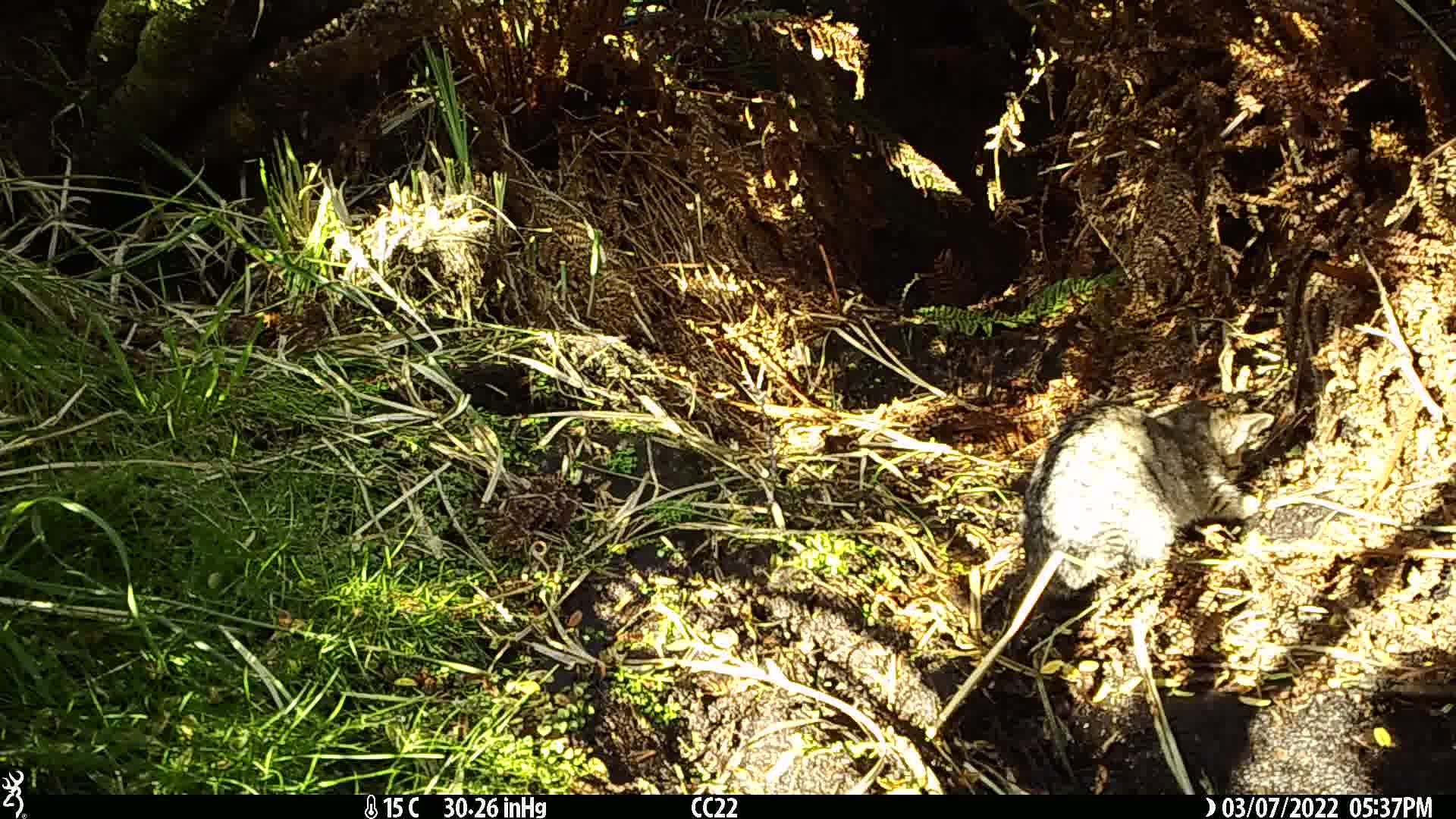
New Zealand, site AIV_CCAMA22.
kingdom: Animalia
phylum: Chordata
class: Mammalia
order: Carnivora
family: Felidae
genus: Felis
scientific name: Felis catus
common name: domestic cat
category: cat